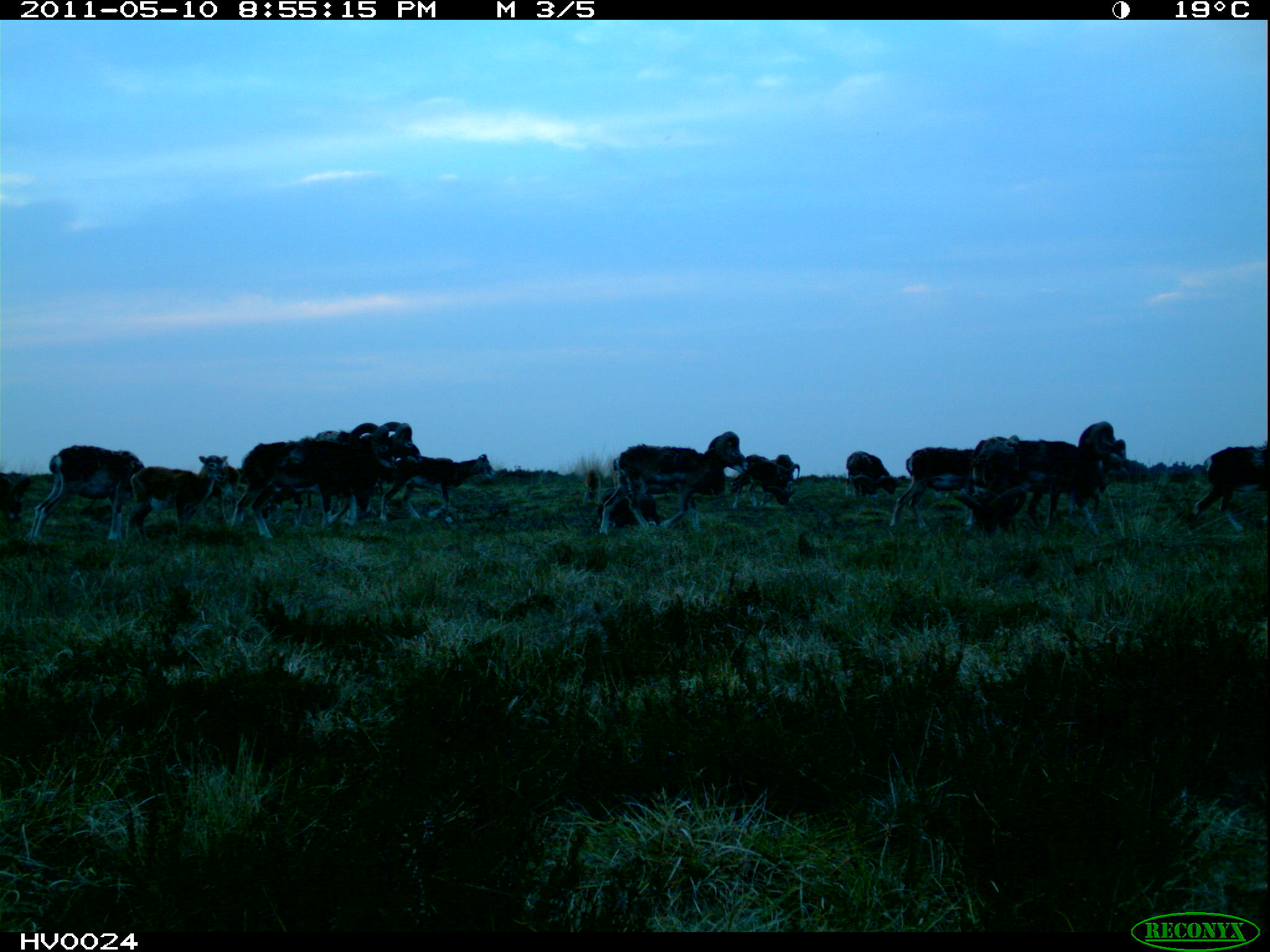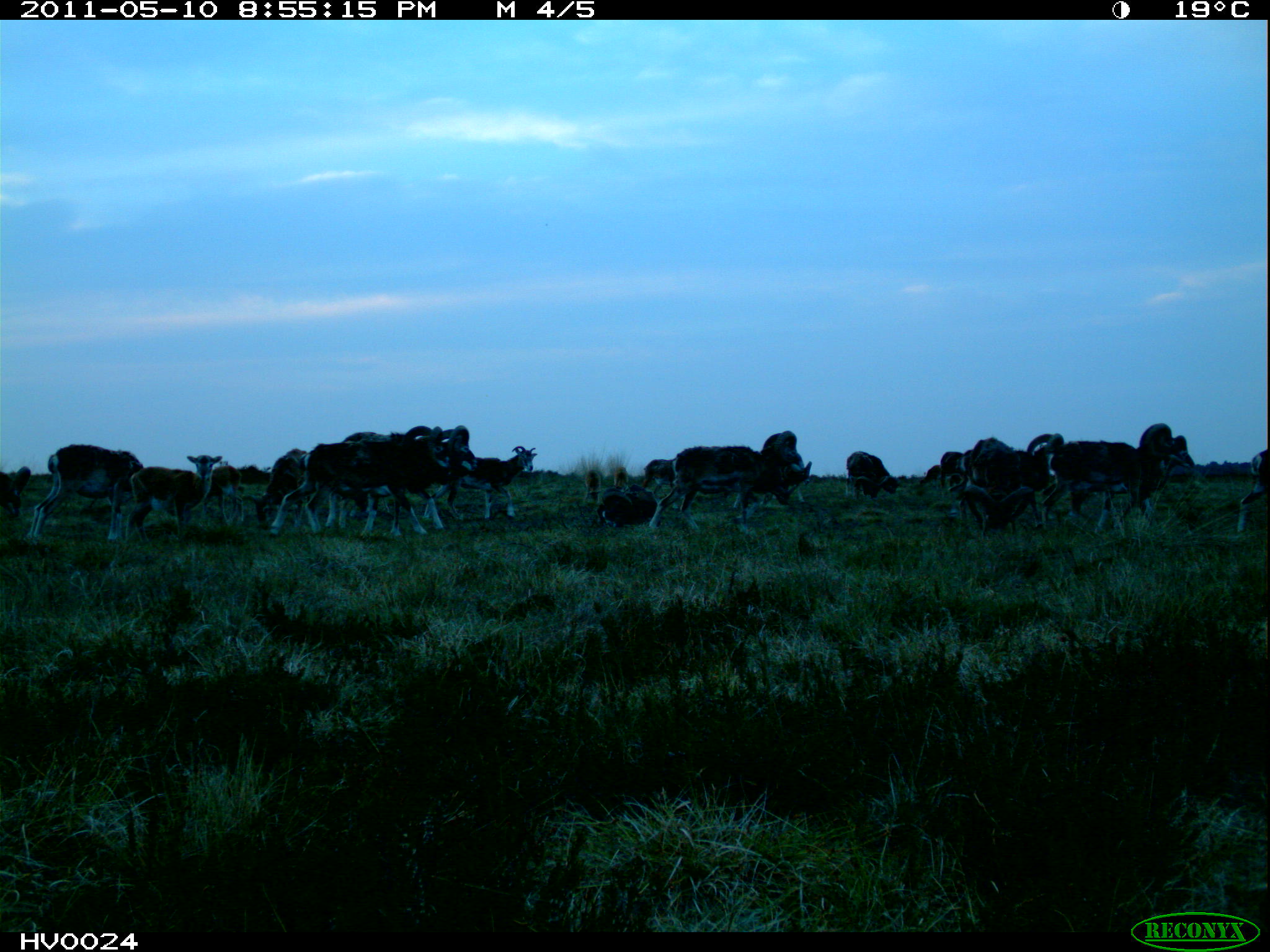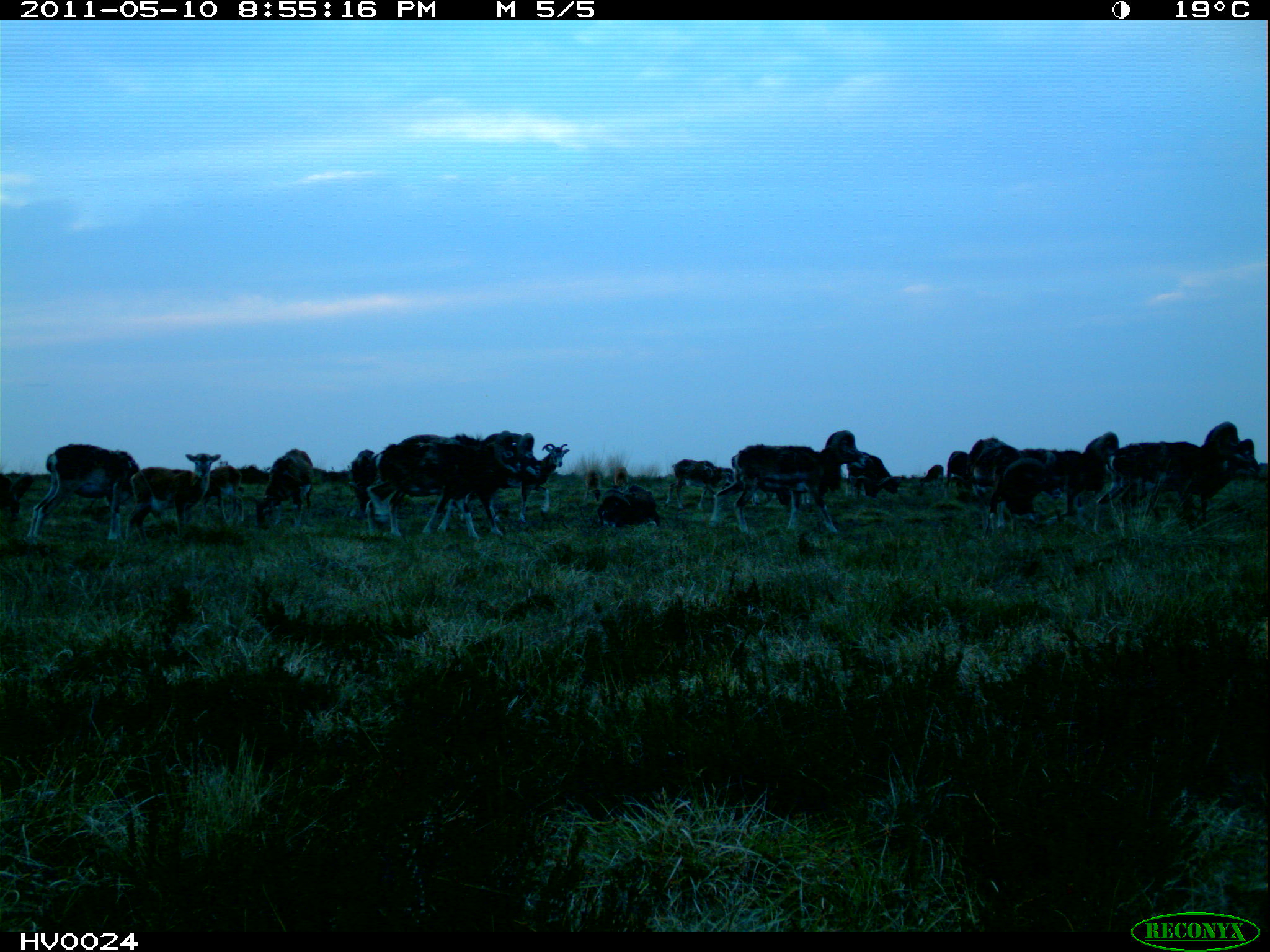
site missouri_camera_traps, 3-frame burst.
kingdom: Animalia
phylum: Chordata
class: Mammalia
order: Artiodactyla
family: Bovidae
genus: Ovis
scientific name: Ovis ammon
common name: mouflon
Mouflon (Ovis ammon). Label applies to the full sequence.